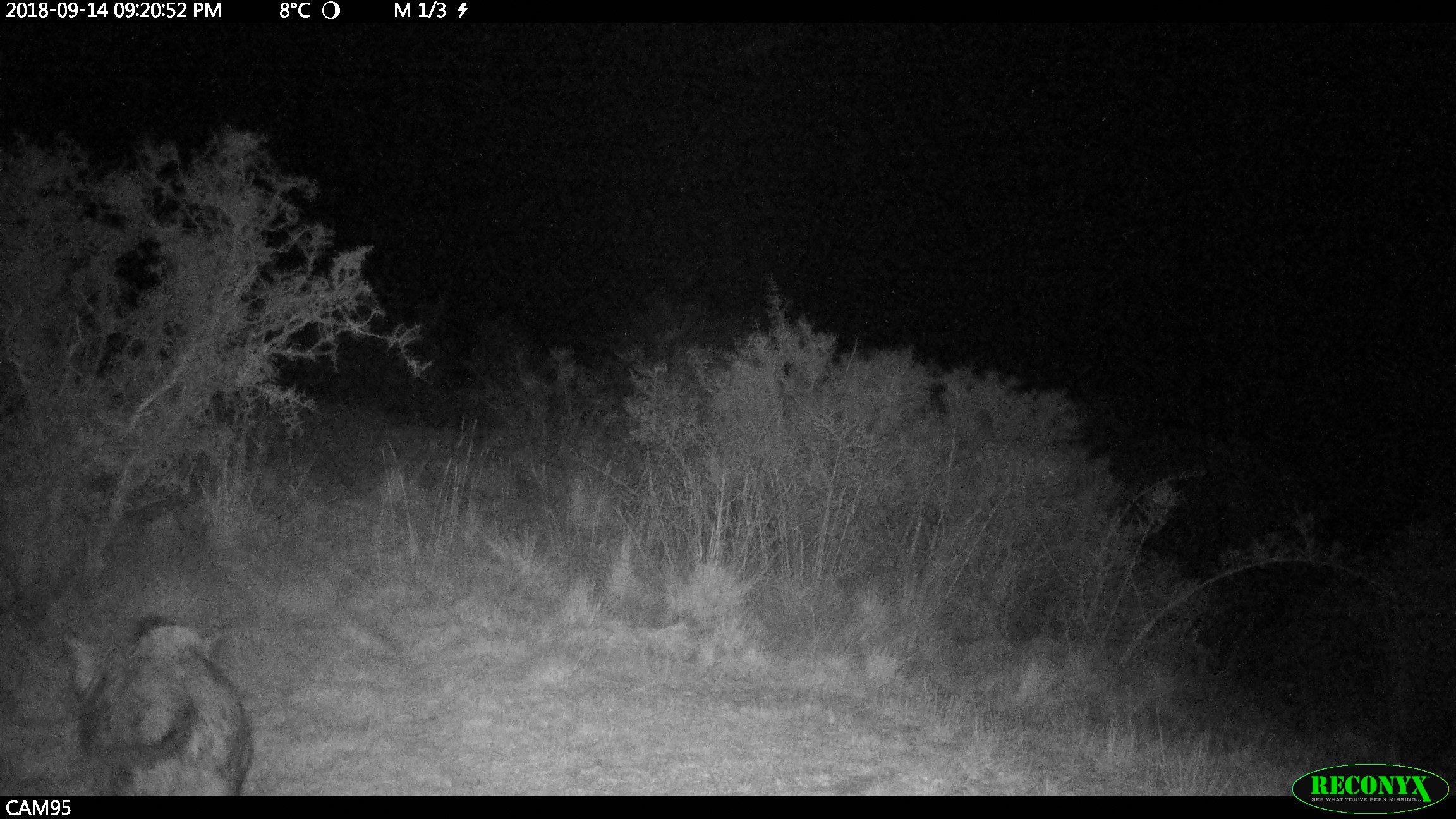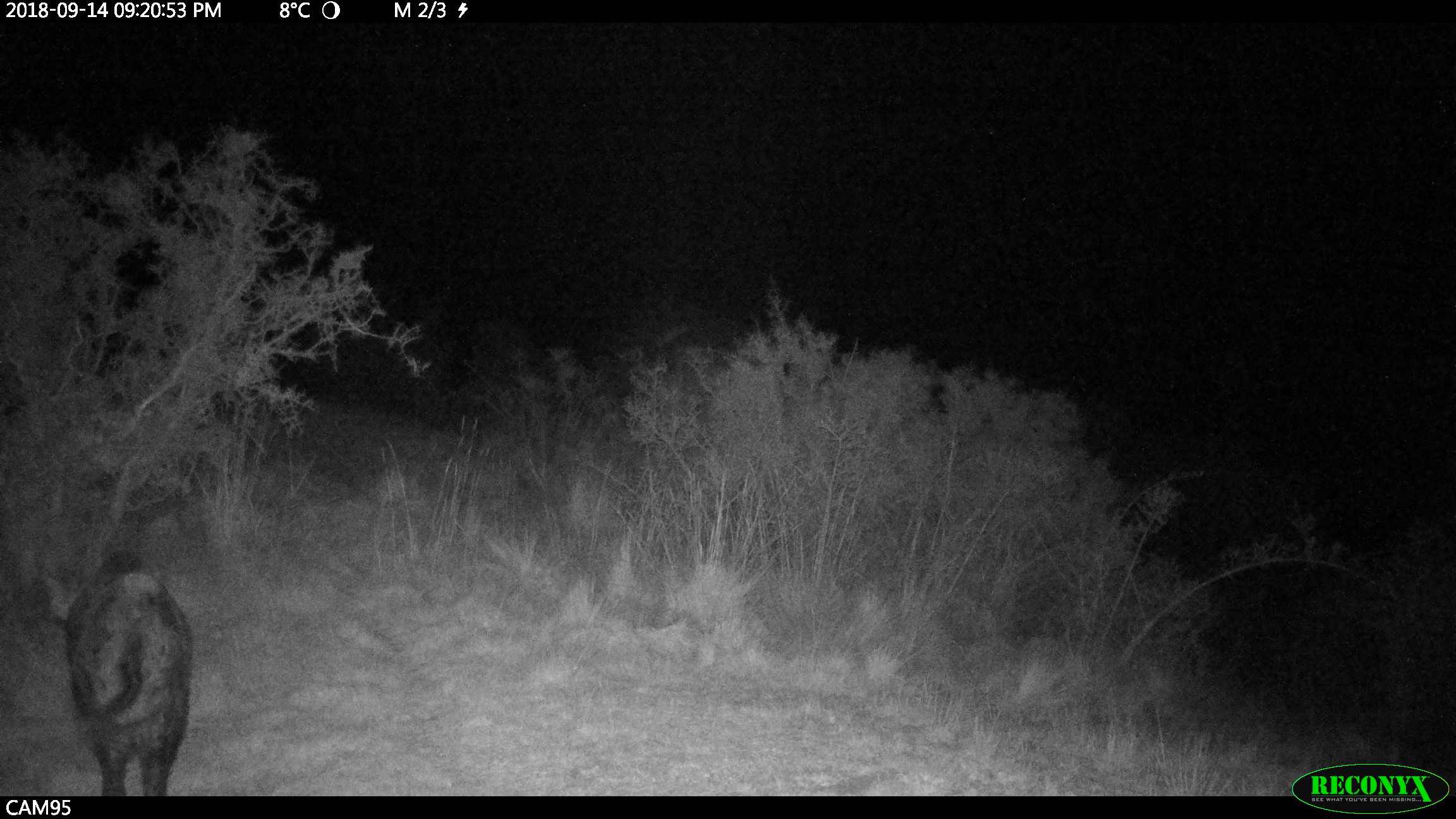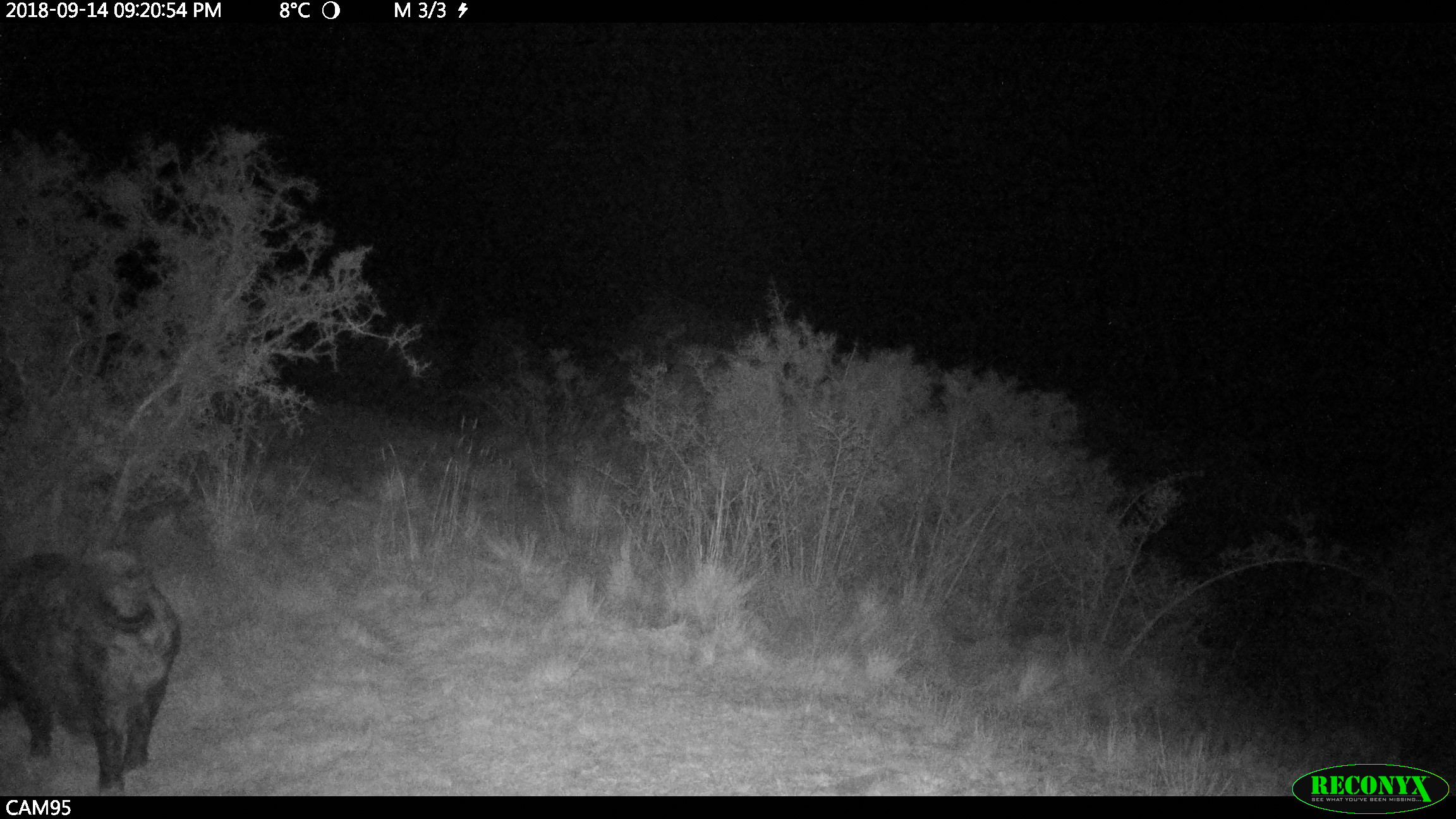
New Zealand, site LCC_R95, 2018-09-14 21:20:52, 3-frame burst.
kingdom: Animalia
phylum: Chordata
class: Mammalia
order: Artiodactyla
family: Suidae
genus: Sus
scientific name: Sus scrofa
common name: pig